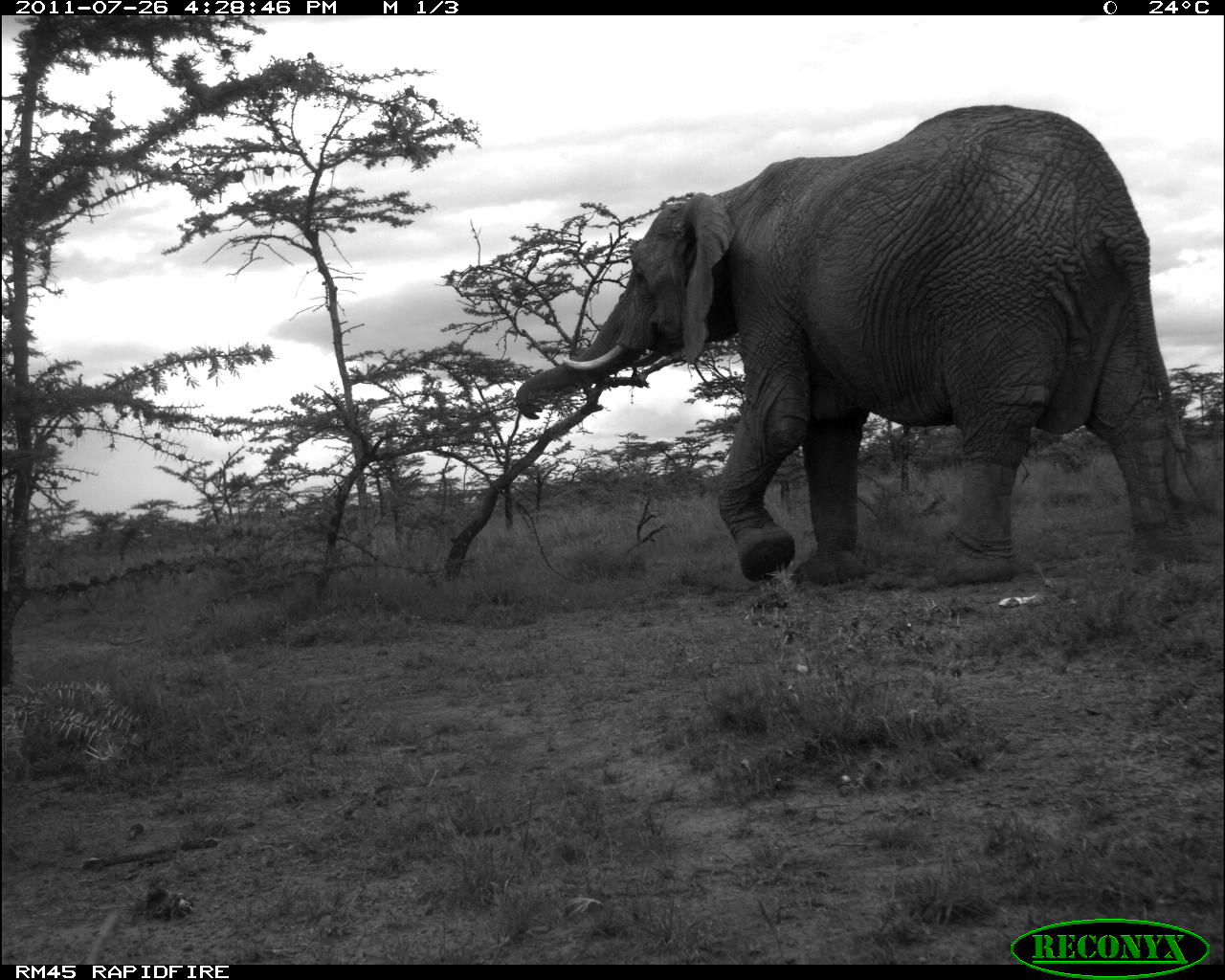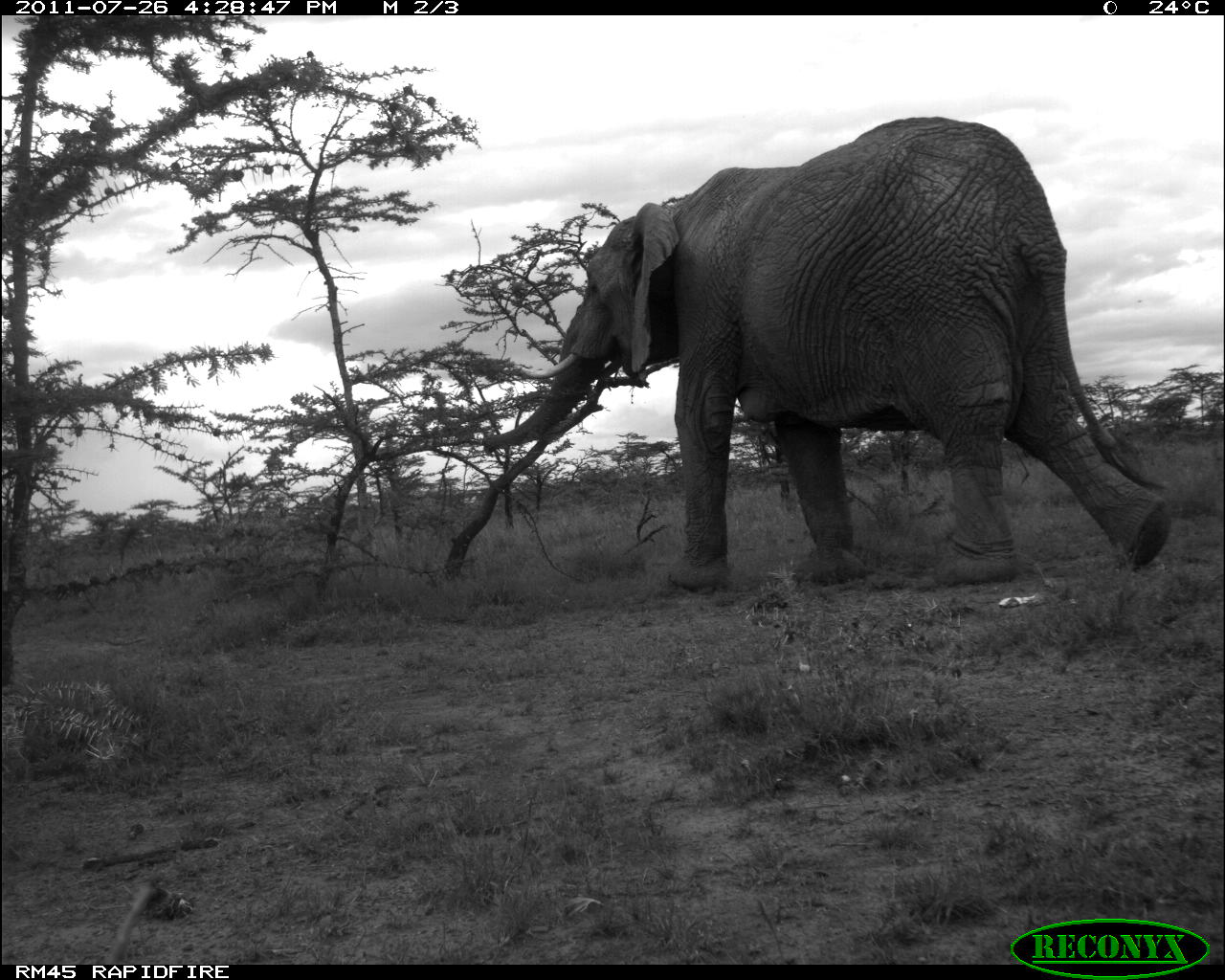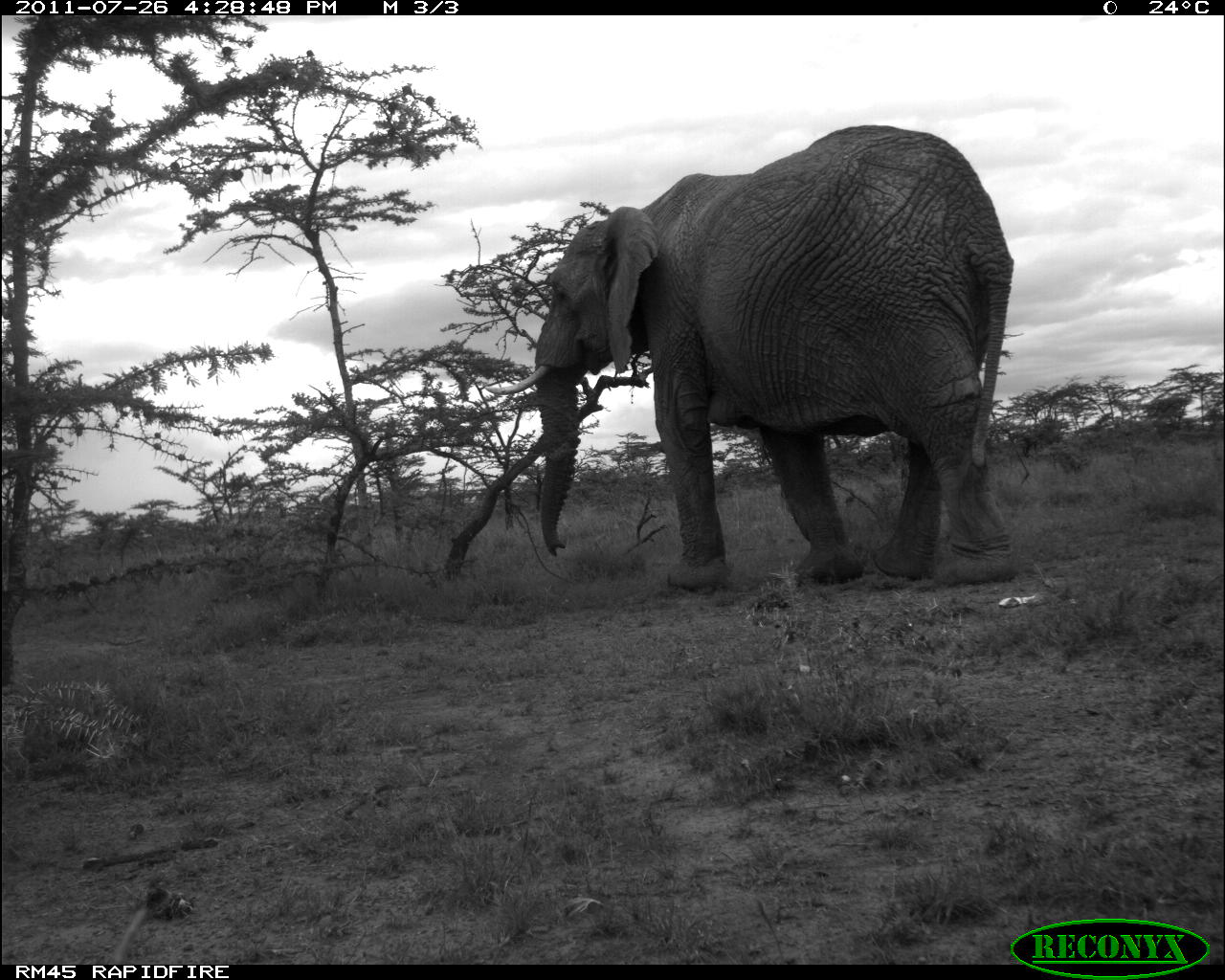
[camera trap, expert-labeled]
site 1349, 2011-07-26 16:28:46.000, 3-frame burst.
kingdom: Animalia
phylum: Chordata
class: Mammalia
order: Proboscidea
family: Elephantidae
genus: Loxodonta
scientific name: Loxodonta africana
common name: african bush elephant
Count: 1.